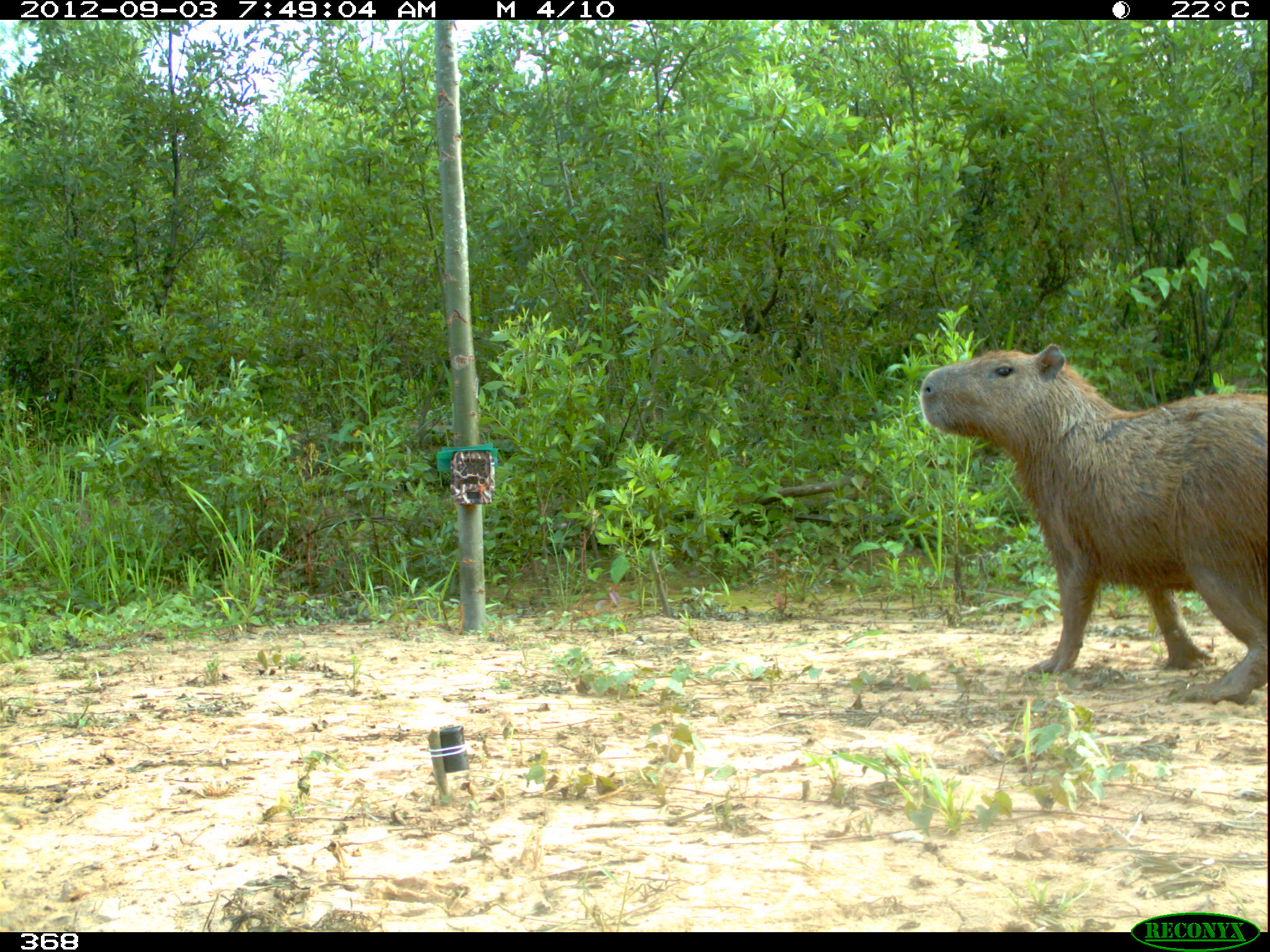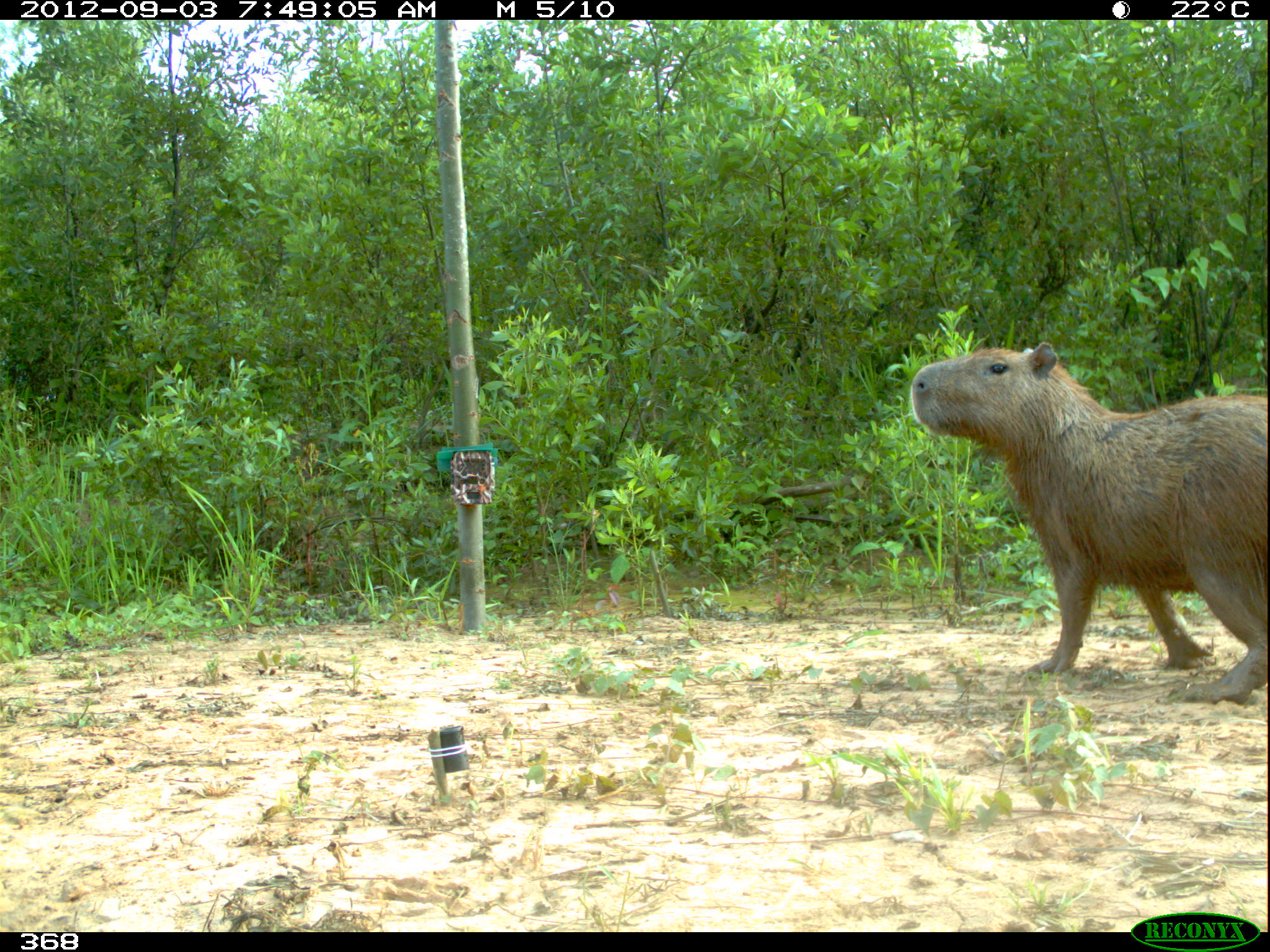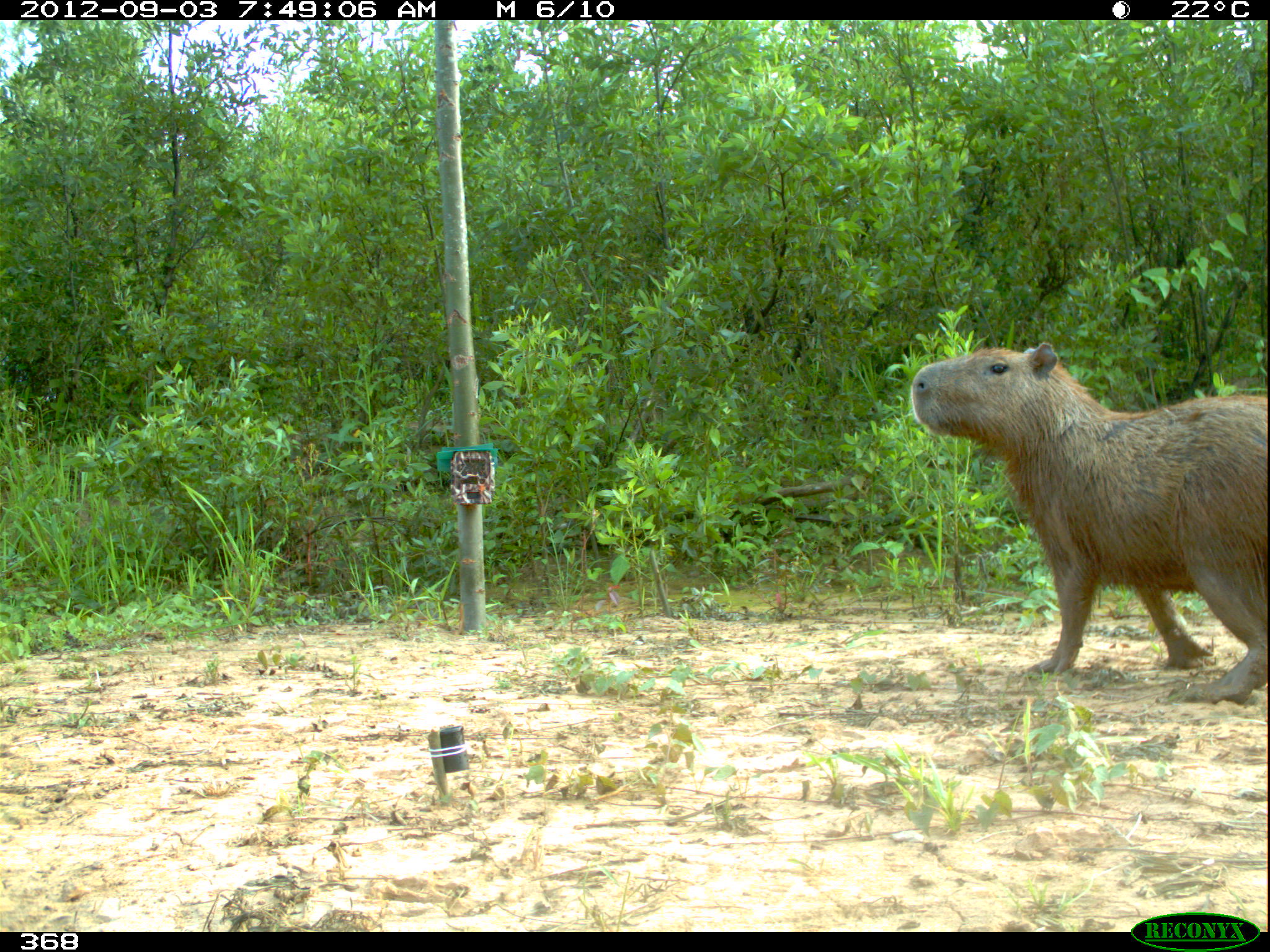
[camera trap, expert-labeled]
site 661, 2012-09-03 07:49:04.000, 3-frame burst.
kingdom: Animalia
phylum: Chordata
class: Mammalia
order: Rodentia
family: Caviidae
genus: Hydrochoerus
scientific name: Hydrochoerus hydrochaeris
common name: capybara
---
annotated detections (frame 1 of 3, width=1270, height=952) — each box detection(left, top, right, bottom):
hydrochoerus hydrochaeris: detection(912, 341, 1270, 702)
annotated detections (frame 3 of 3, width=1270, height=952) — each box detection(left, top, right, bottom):
hydrochoerus hydrochaeris: detection(906, 333, 1270, 703)